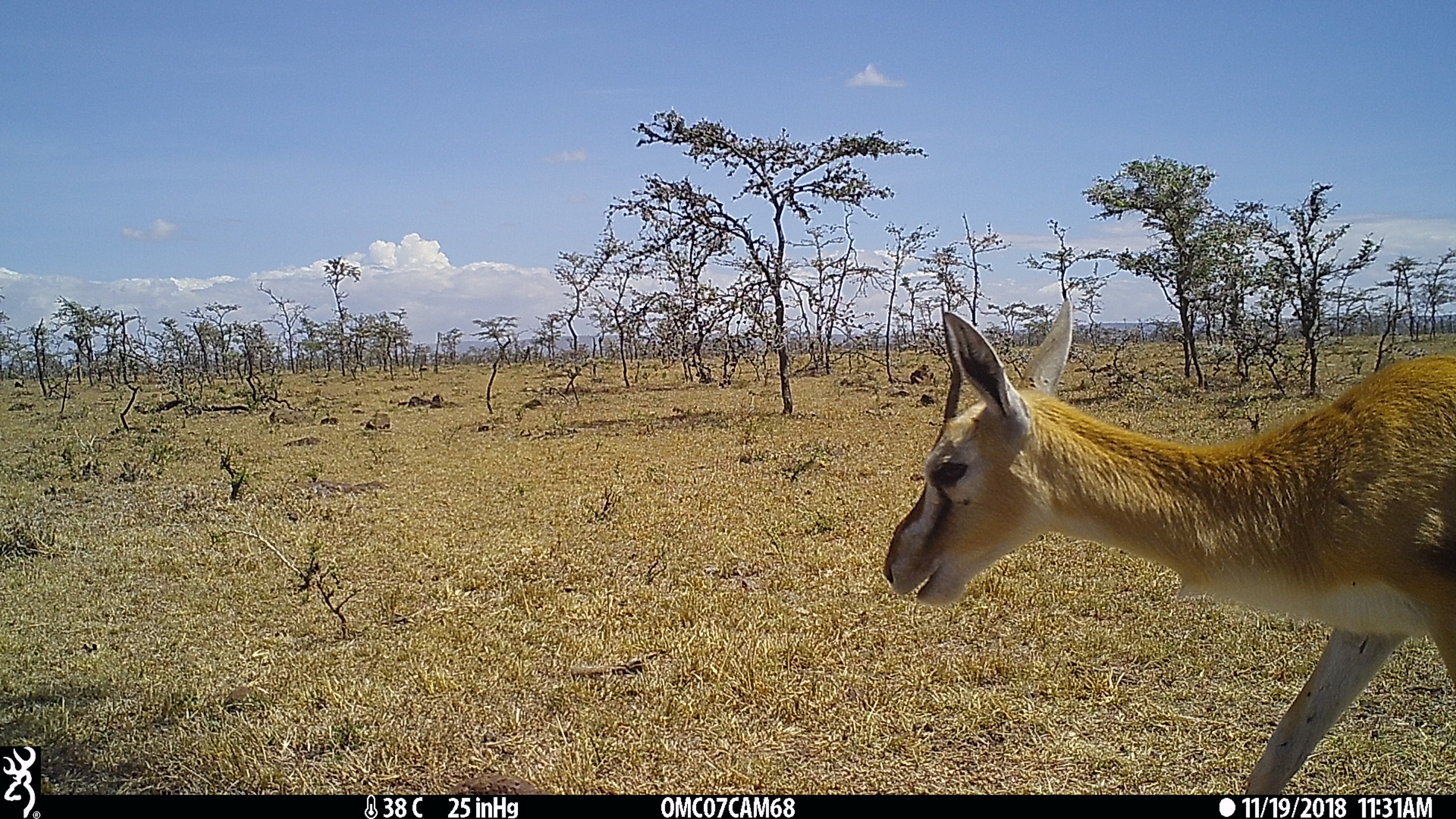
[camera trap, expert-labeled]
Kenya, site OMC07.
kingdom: Animalia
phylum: Chordata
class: Mammalia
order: Artiodactyla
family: Bovidae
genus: Eudorcas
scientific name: Eudorcas thomsonii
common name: thomon's gazelle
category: gazelle thomsons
Gazelle thomsons (thomon's gazelle) (Eudorcas thomsonii).